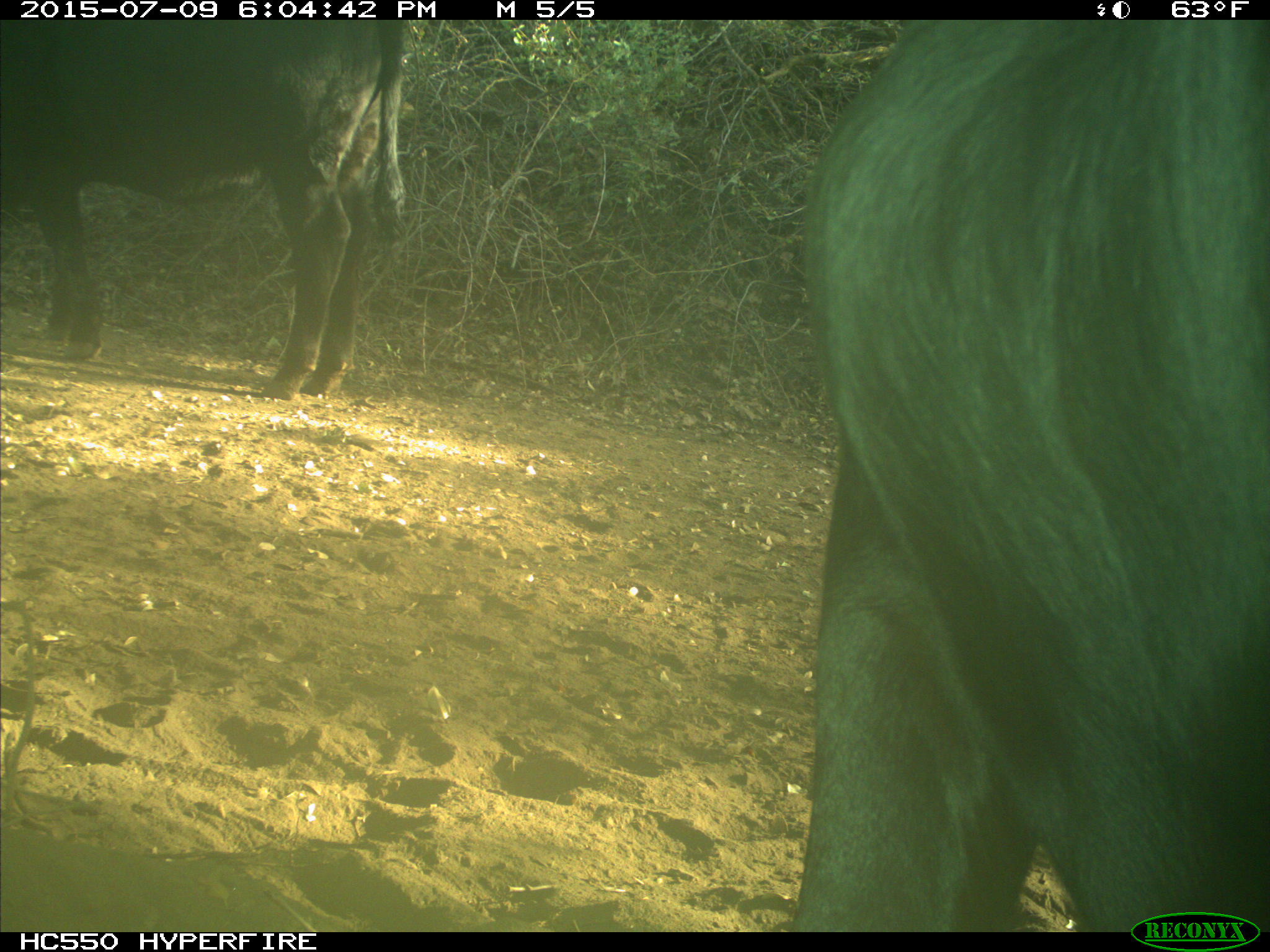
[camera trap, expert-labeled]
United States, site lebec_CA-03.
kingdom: Animalia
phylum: Chordata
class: Mammalia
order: Artiodactyla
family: Bovidae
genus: Bos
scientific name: Bos taurus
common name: domestic cow